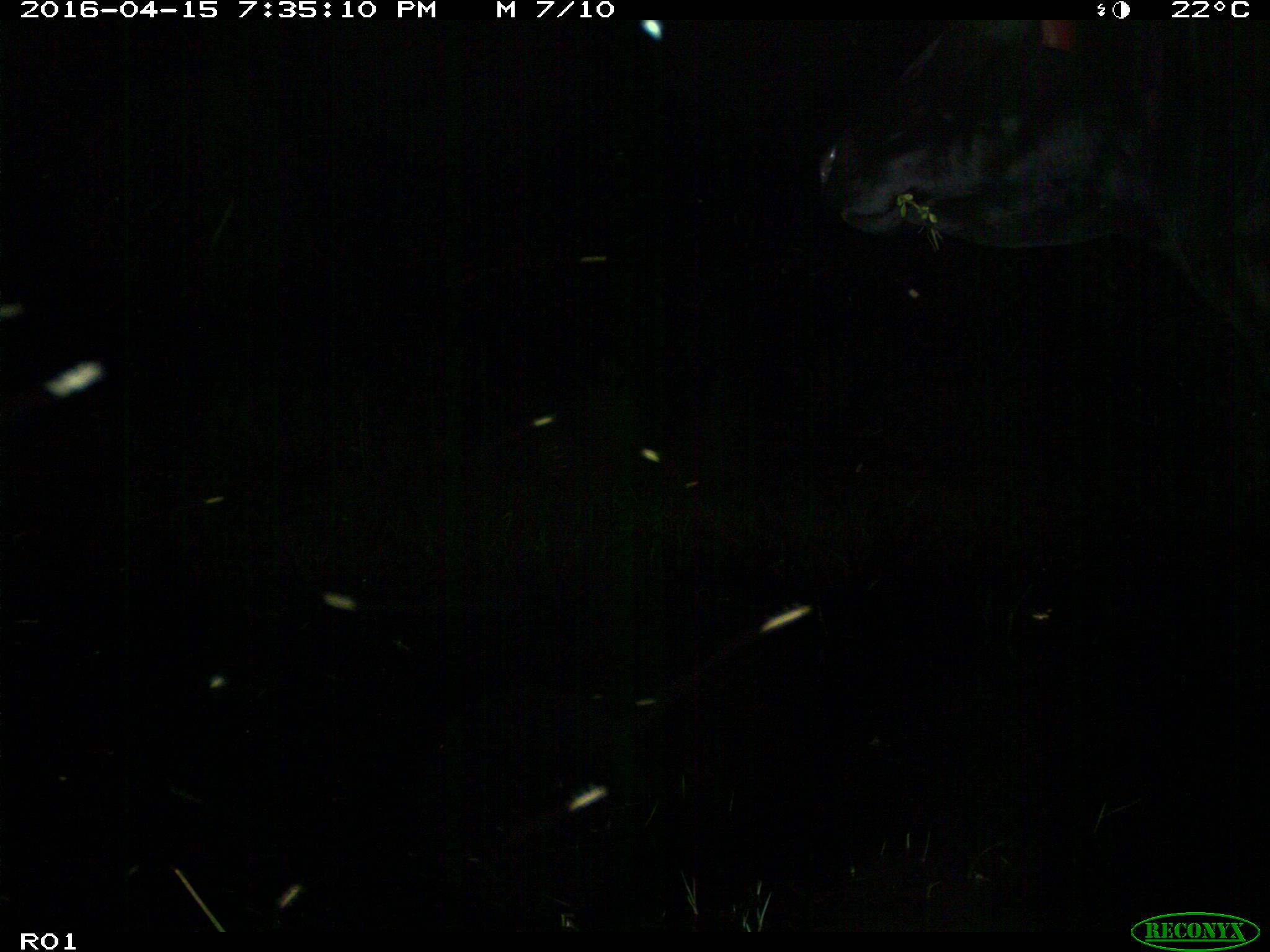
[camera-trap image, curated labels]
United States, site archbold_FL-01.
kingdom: Animalia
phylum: Chordata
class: Mammalia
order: Artiodactyla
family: Bovidae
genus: Bos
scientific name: Bos taurus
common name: domestic cow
Bos taurus (domestic cow).